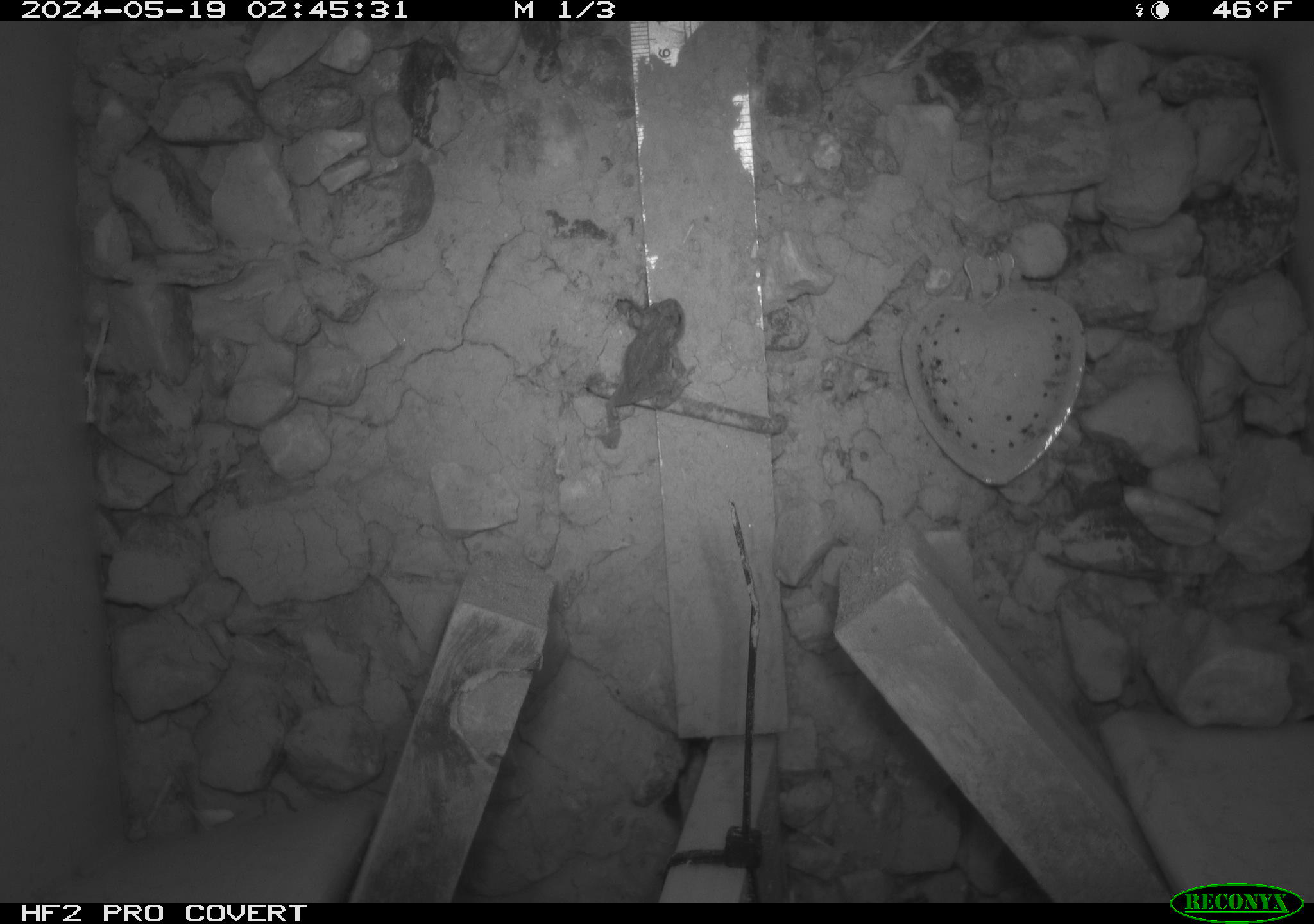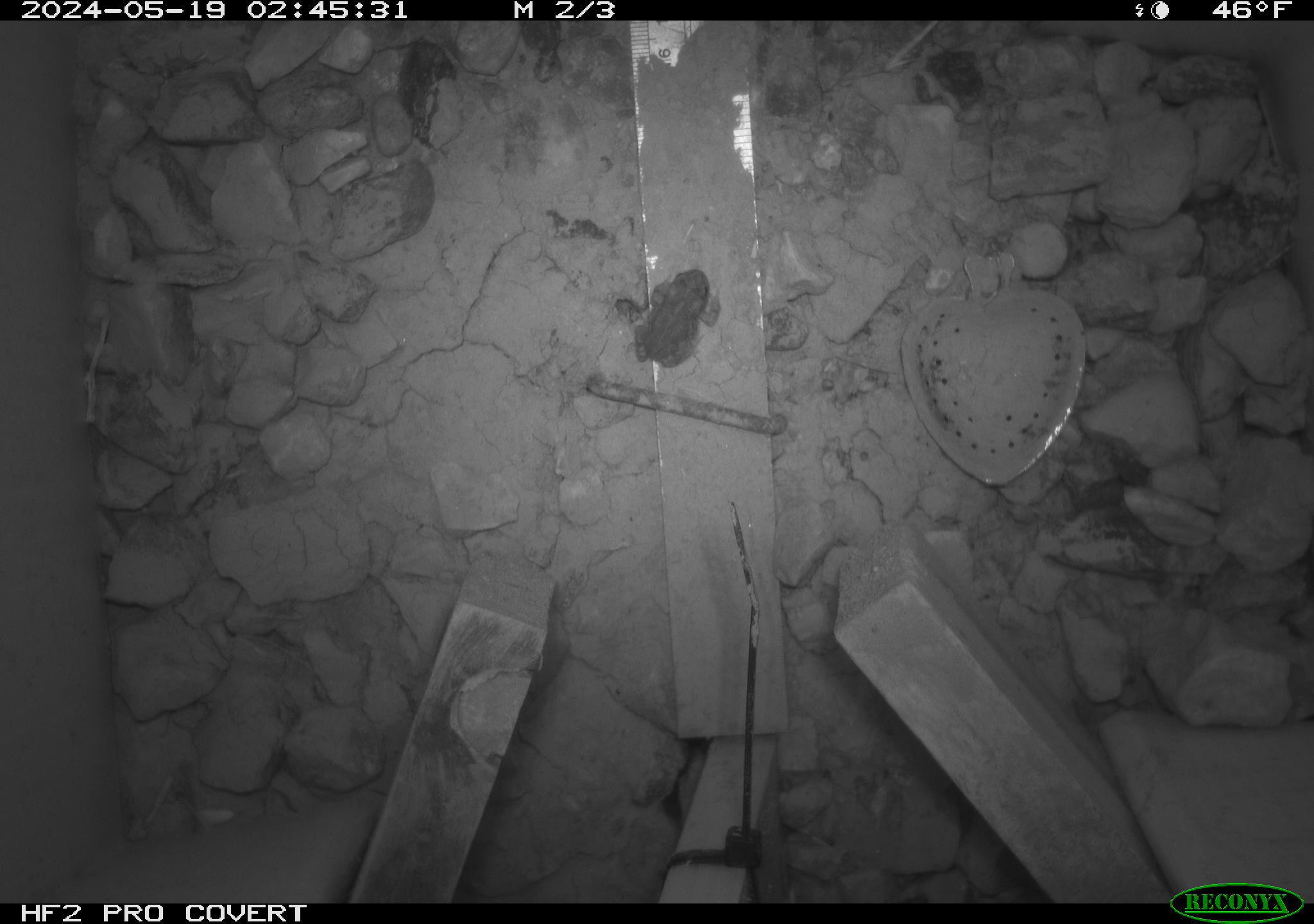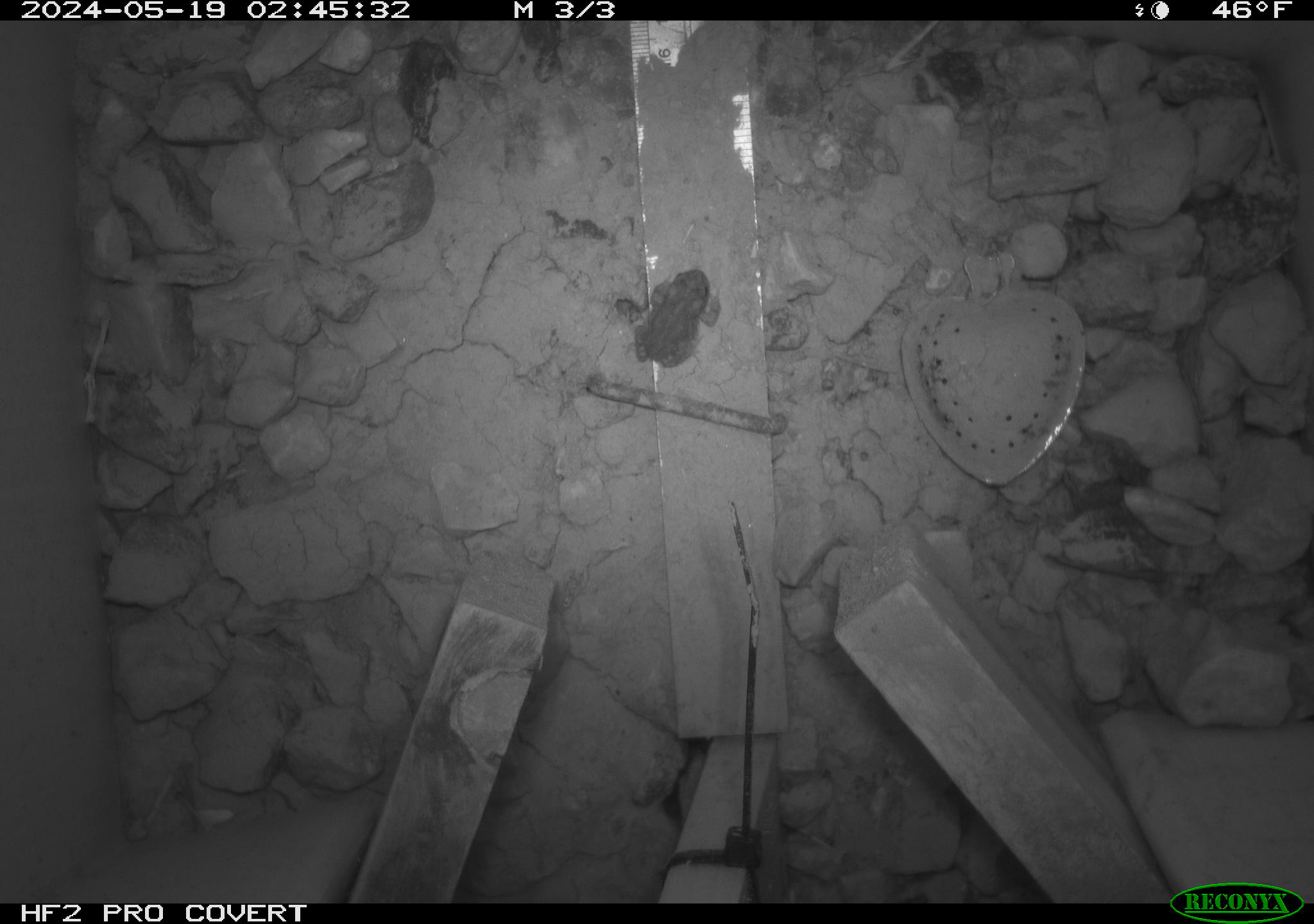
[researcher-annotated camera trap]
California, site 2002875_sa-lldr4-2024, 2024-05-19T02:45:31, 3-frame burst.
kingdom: Animalia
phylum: Chordata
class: Amphibia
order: Anura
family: Bufonidae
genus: Anaxyrus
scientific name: Anaxyrus boreas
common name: western toad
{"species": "western toad (Anaxyrus boreas)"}